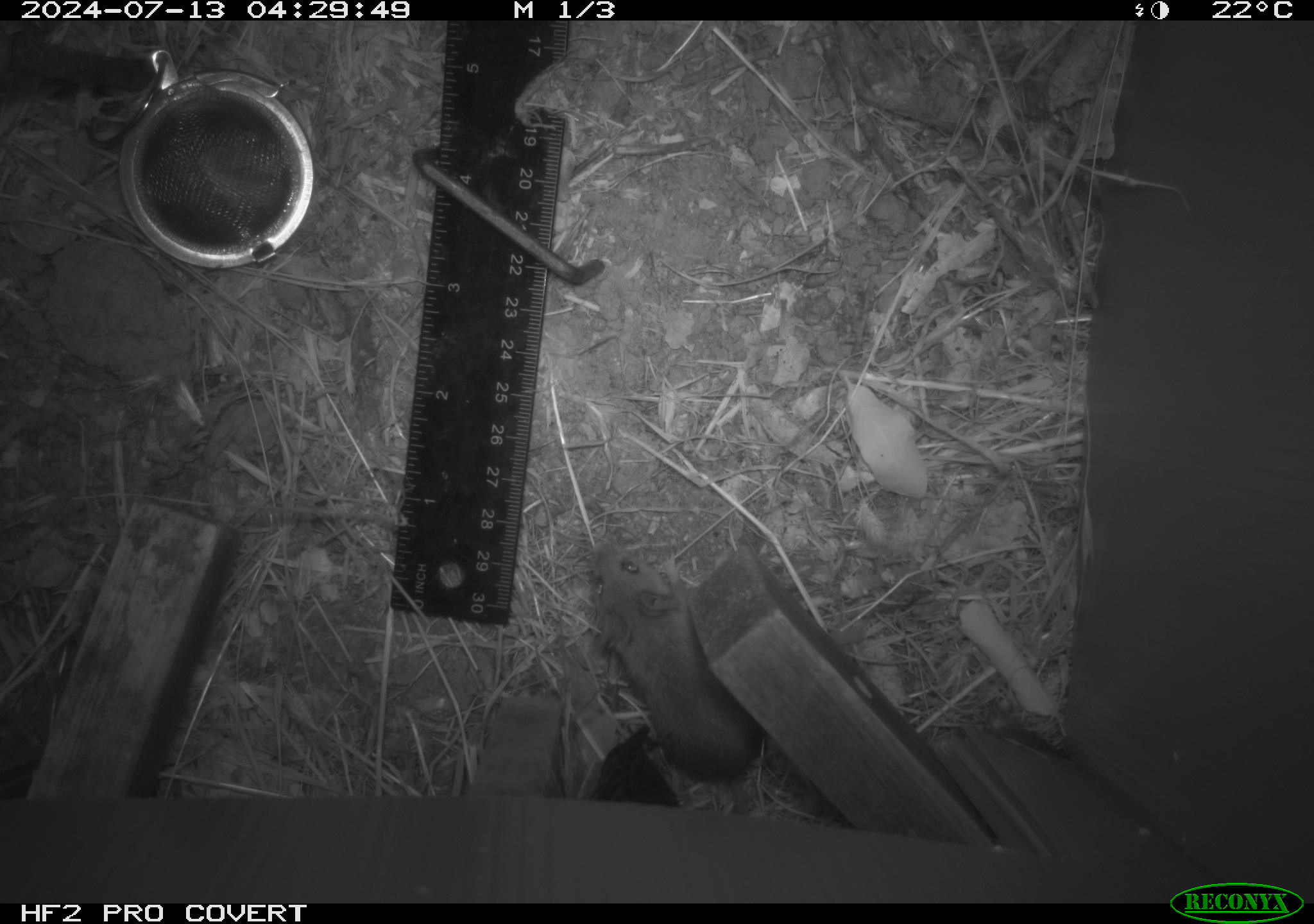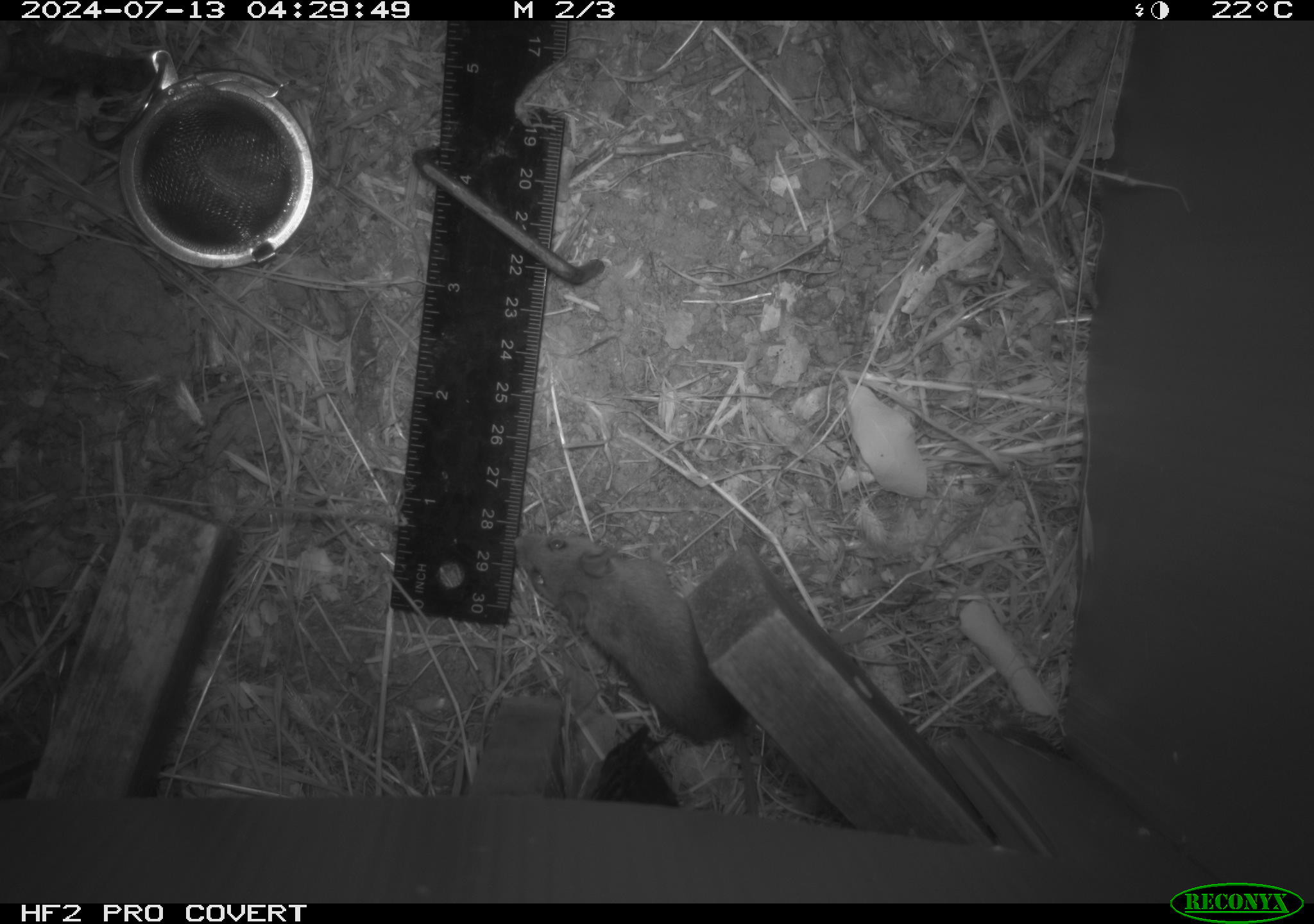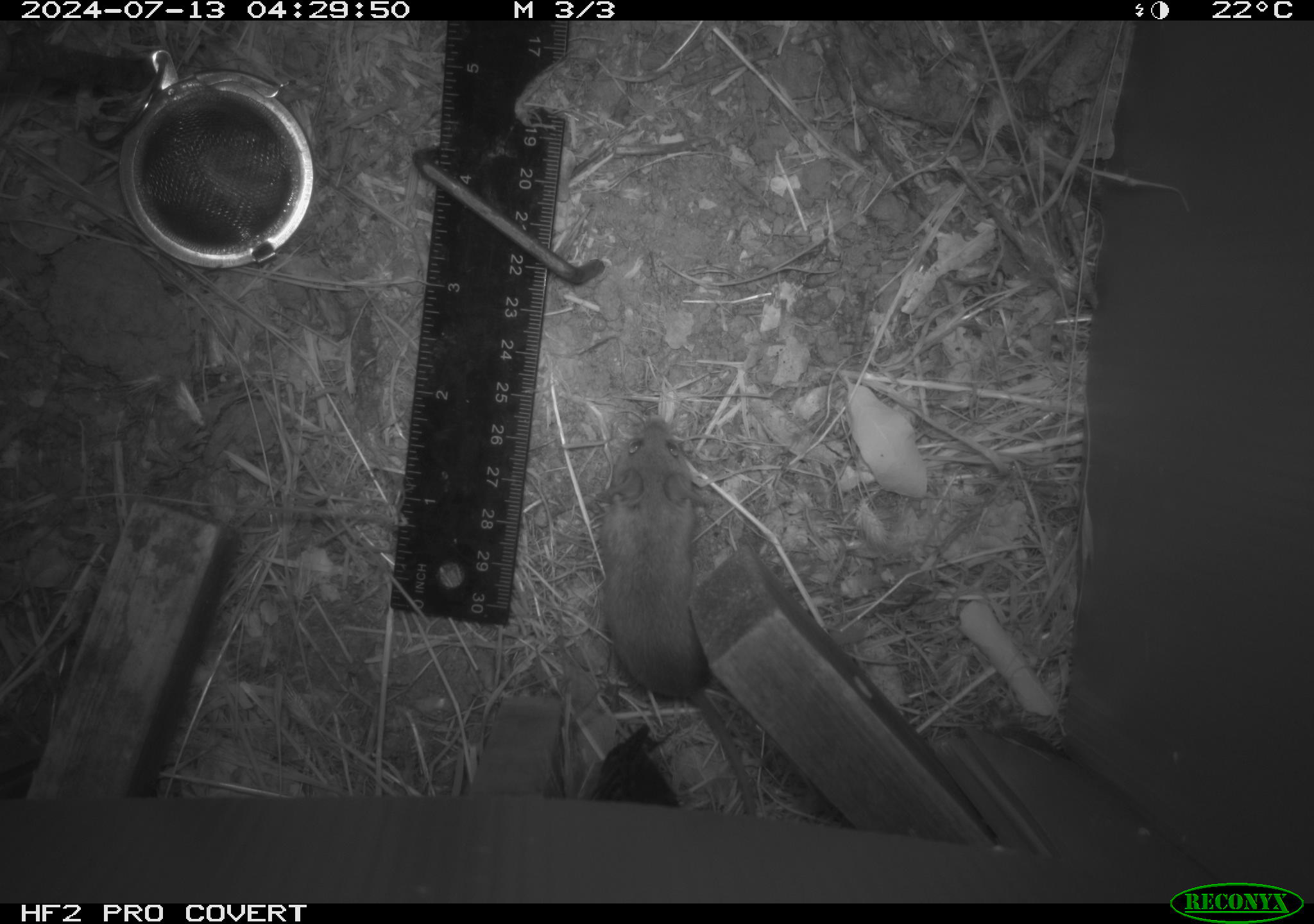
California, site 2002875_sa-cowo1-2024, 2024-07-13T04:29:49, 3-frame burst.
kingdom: Animalia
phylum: Chordata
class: Mammalia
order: Rodentia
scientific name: Rodentia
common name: mouse species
Mouse species (Rodentia).